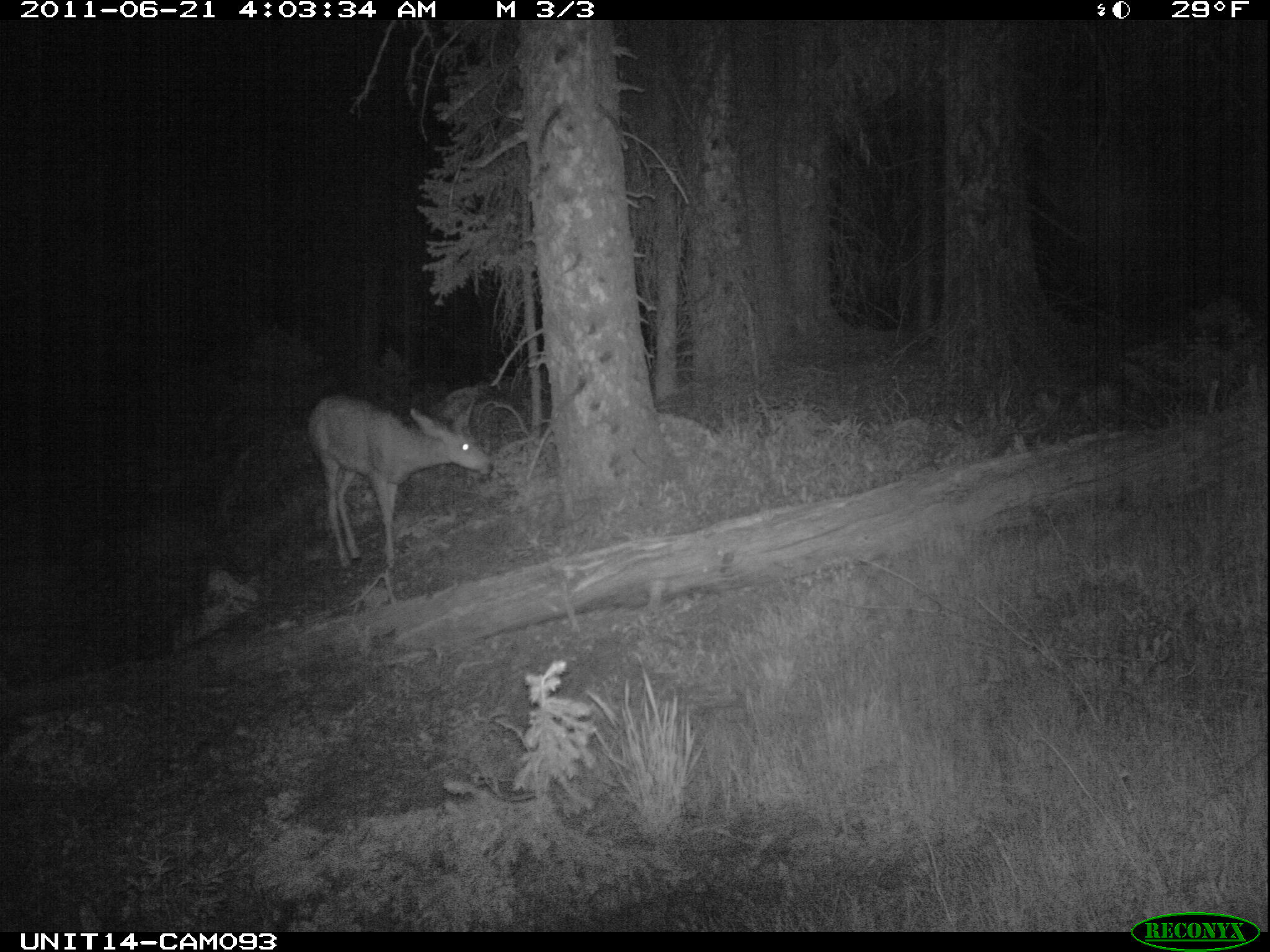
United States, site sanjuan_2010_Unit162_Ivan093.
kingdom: Animalia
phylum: Chordata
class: Mammalia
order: Artiodactyla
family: Cervidae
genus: Odocoileus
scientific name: Odocoileus hemionus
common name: mule deer